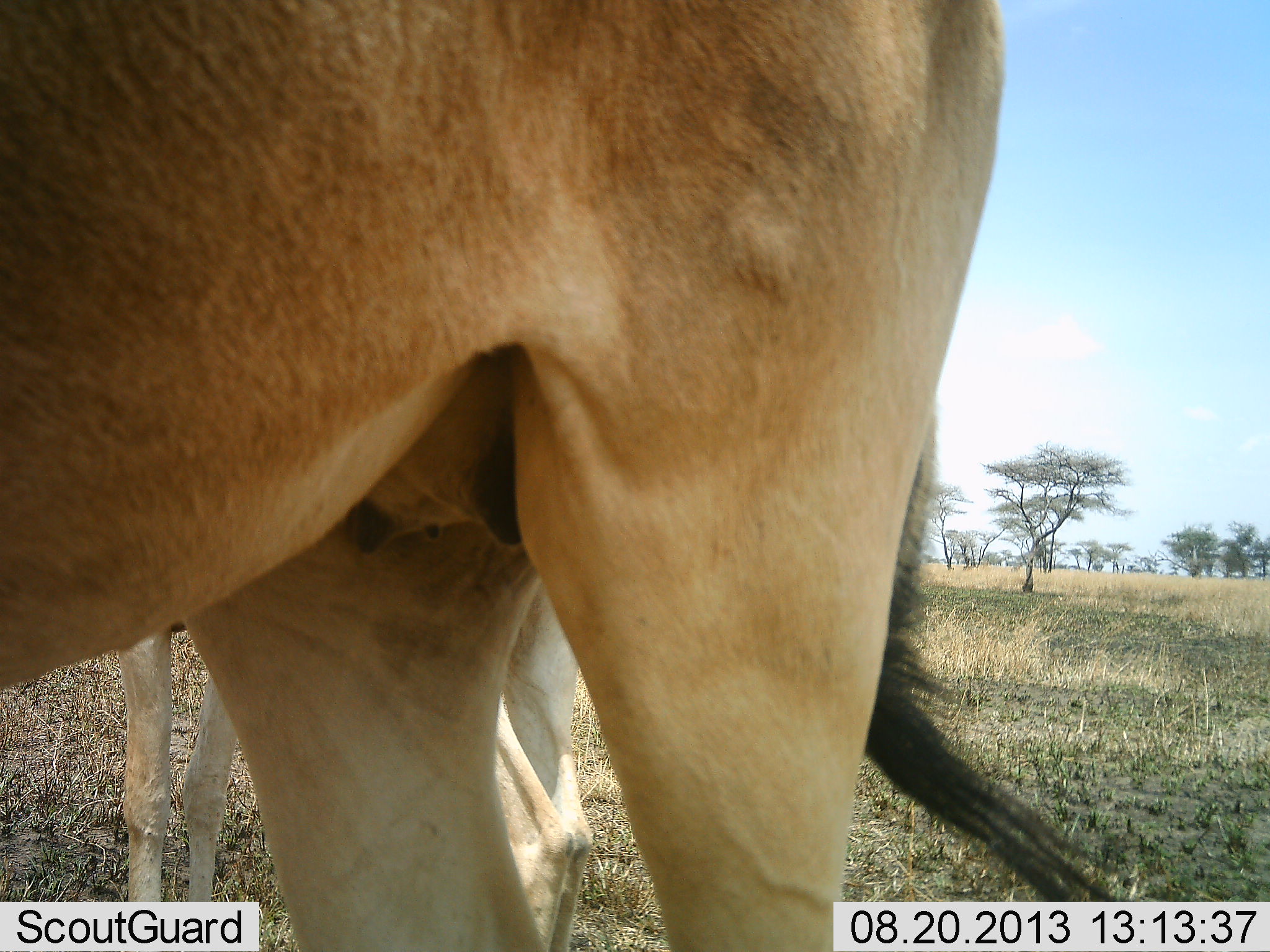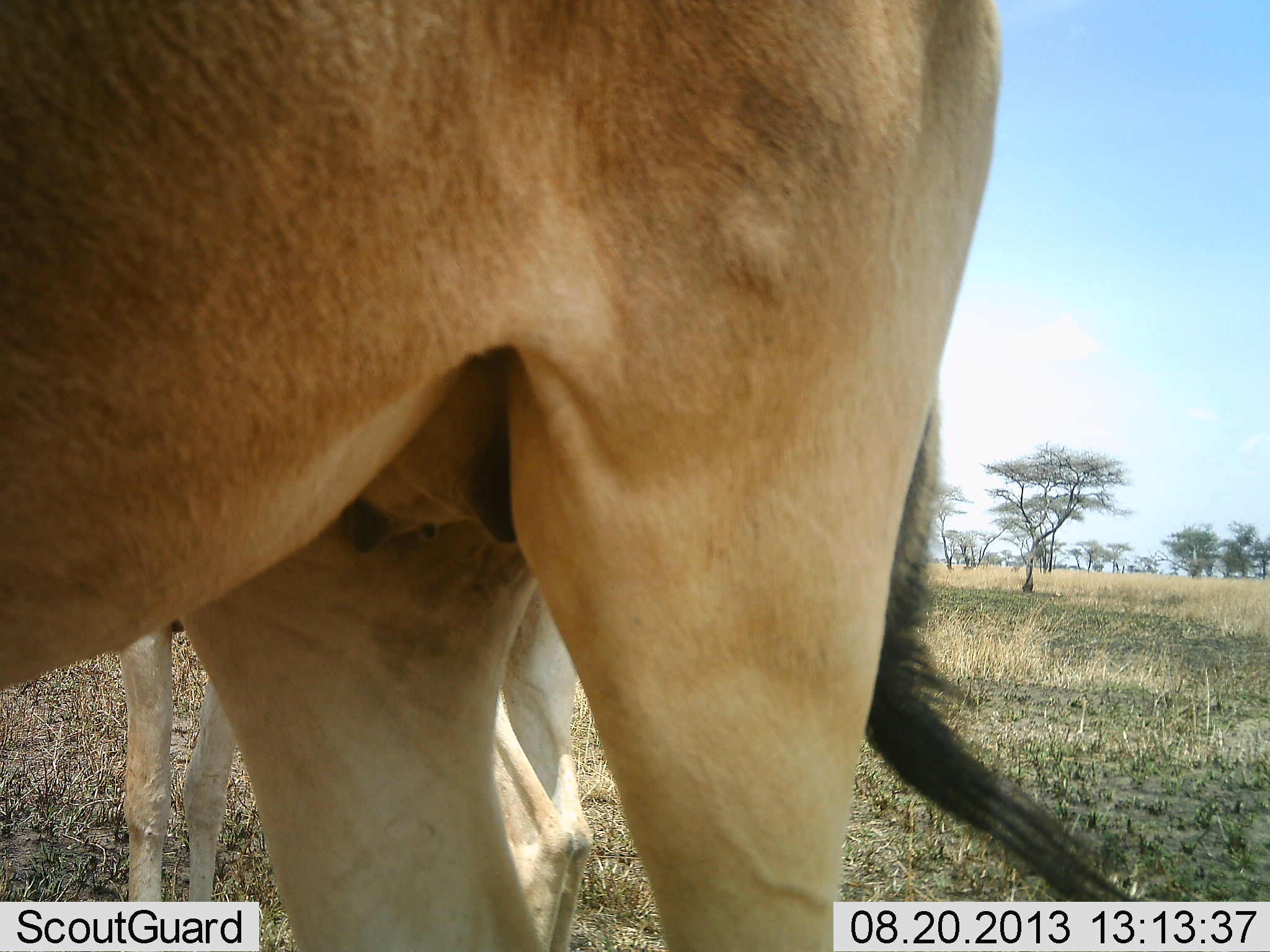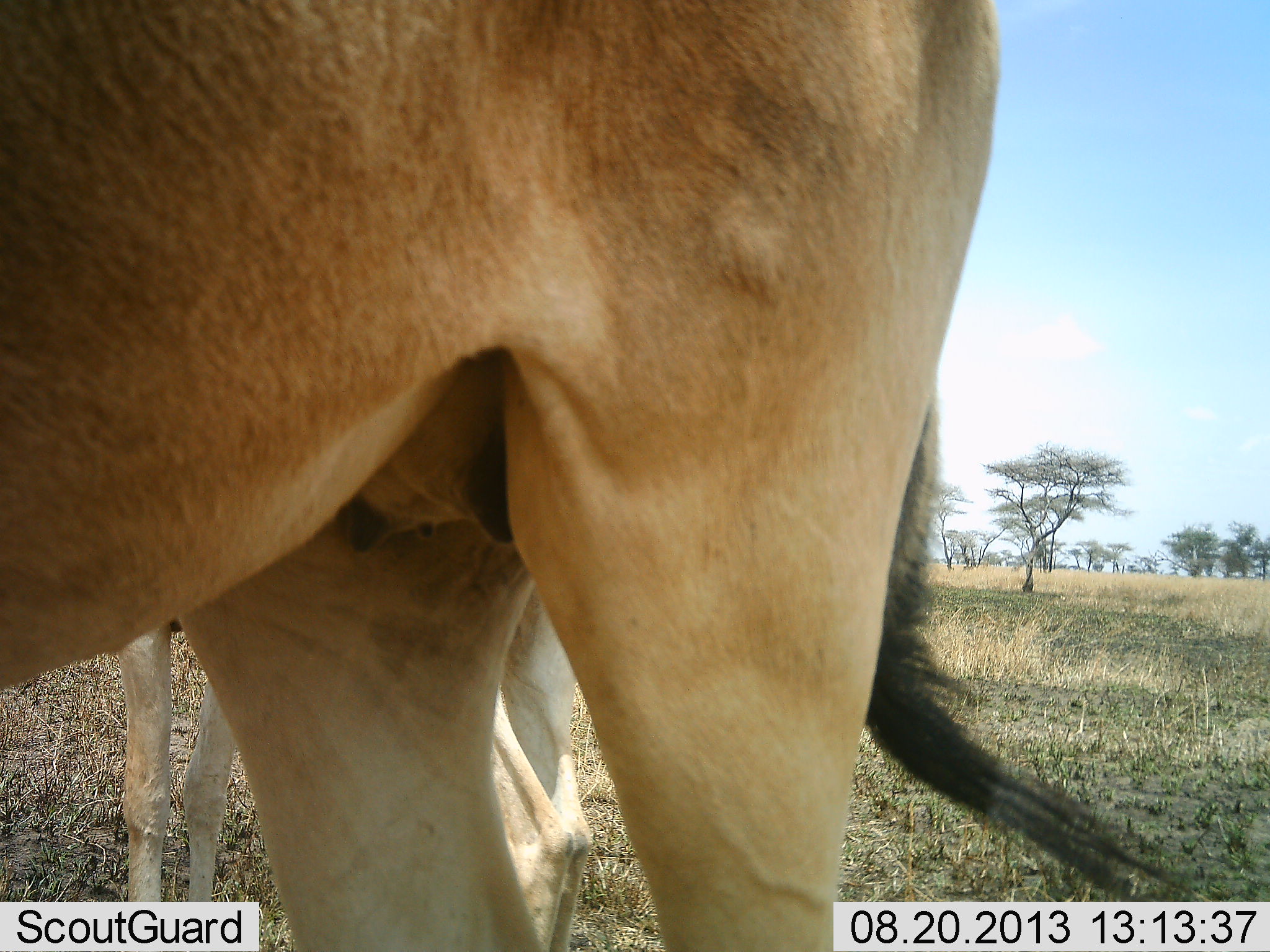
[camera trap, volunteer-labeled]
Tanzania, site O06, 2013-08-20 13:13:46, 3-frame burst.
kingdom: Animalia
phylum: Chordata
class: Mammalia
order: Artiodactyla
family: Bovidae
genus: Alcelaphus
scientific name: Alcelaphus buselaphus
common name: hartebeest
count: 2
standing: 100%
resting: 0%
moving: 0%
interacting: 0%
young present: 12%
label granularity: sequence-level